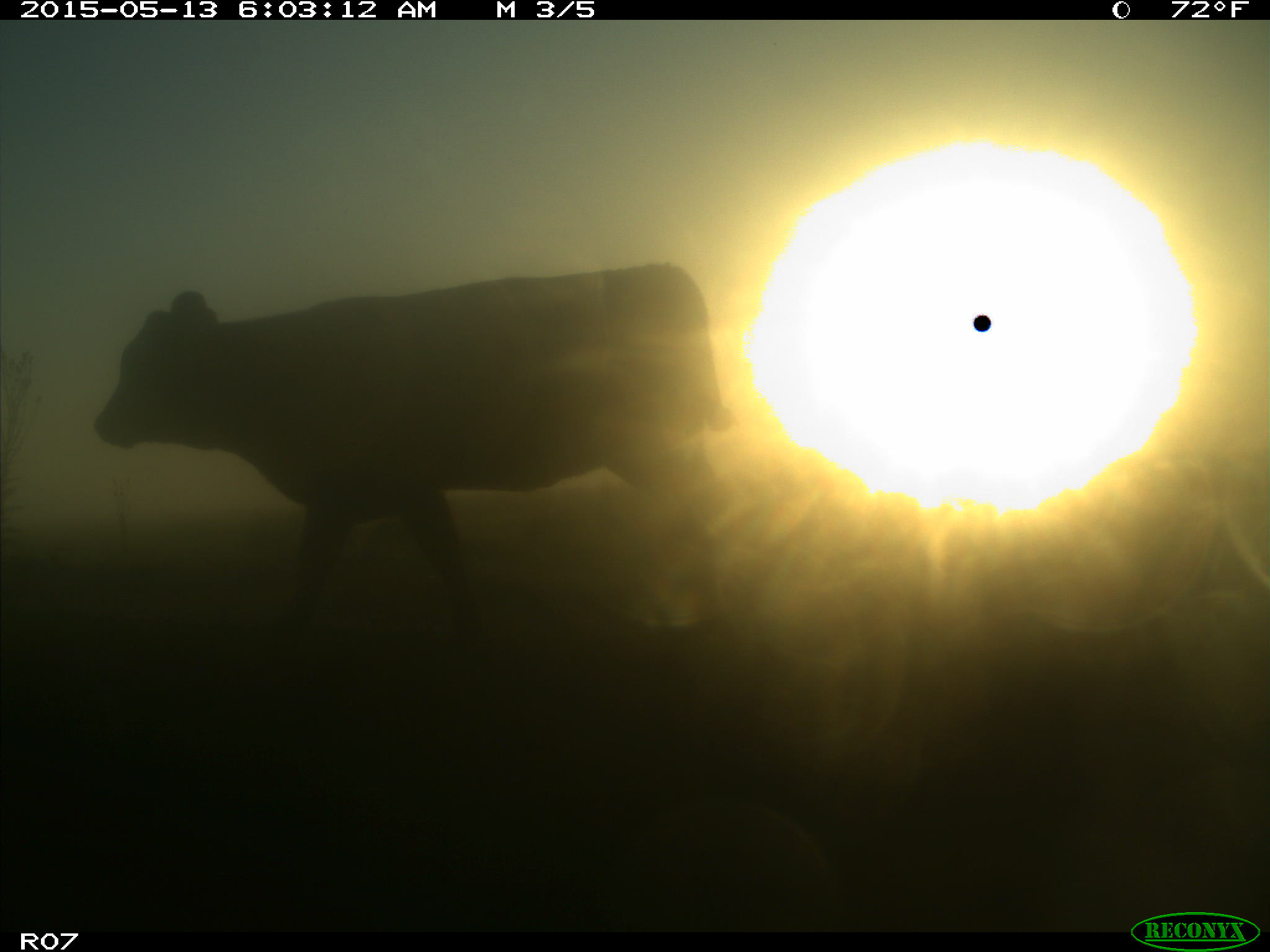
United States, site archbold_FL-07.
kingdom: Animalia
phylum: Chordata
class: Mammalia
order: Artiodactyla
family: Bovidae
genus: Bos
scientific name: Bos taurus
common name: domestic cow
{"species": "Bos taurus (domestic cow)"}